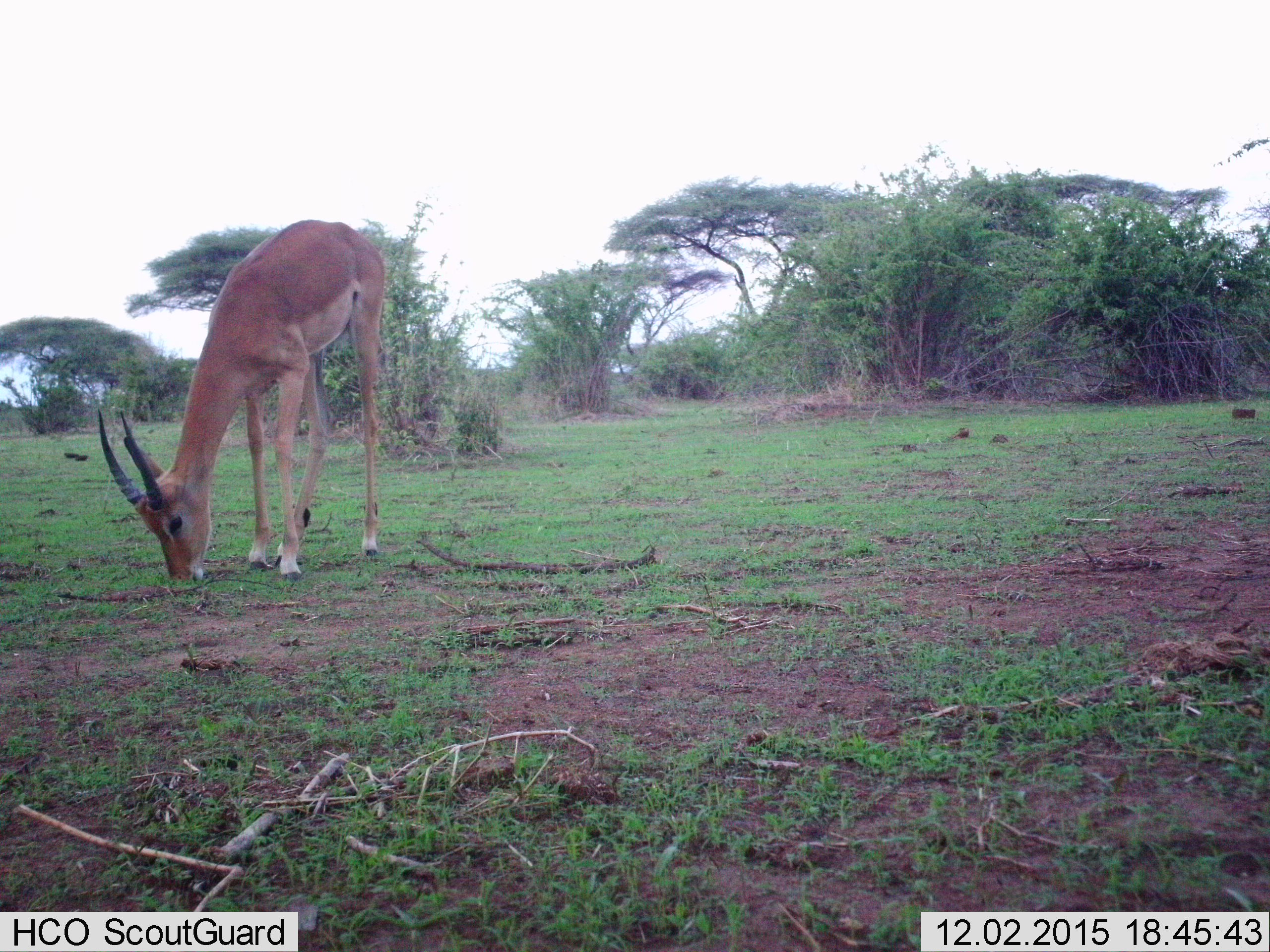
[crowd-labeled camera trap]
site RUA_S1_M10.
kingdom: Animalia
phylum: Chordata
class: Mammalia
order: Artiodactyla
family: Bovidae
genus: Aepyceros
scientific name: Aepyceros melampus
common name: impala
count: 1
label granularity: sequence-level